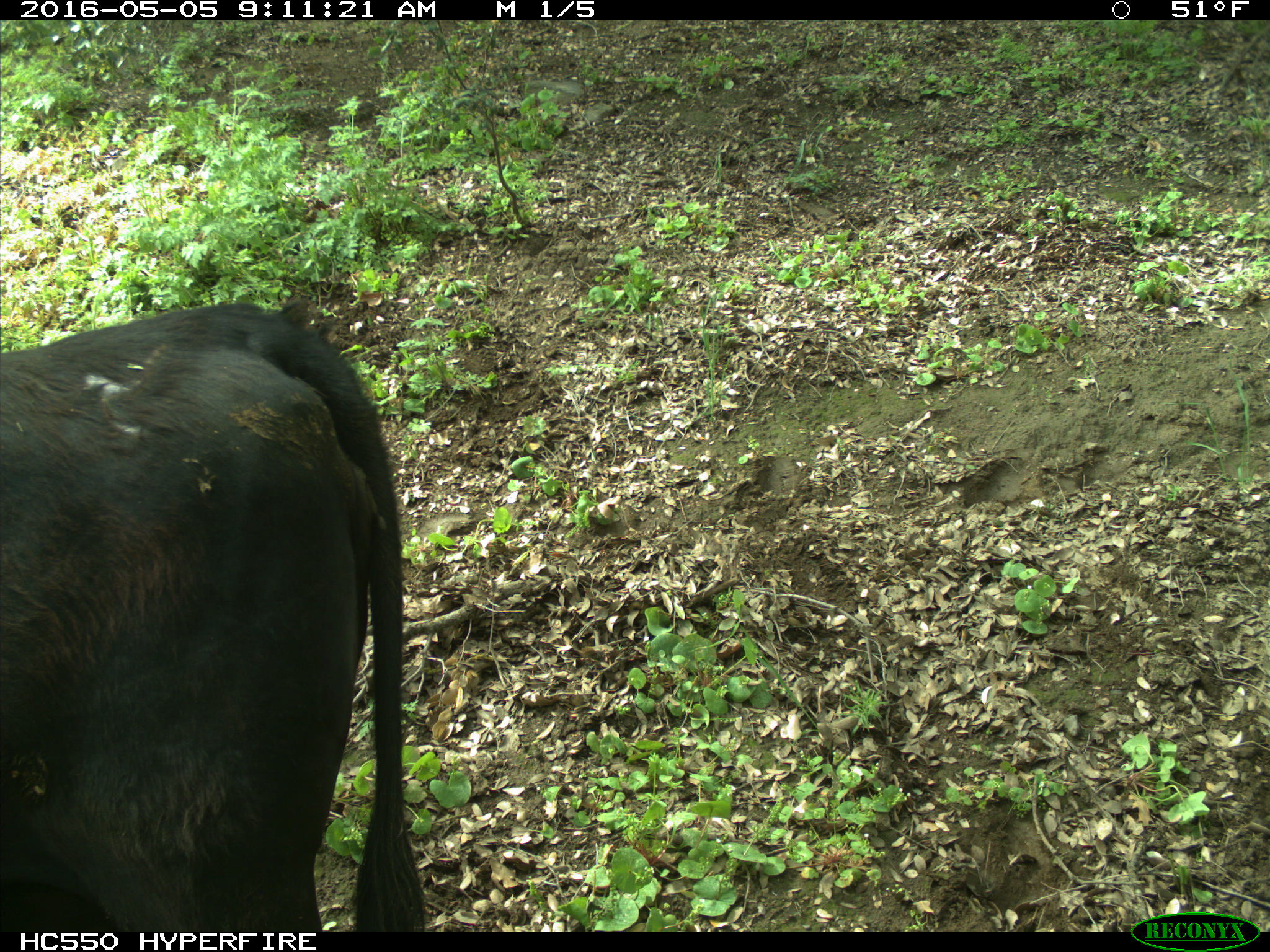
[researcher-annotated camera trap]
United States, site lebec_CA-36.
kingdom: Animalia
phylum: Chordata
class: Mammalia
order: Artiodactyla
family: Bovidae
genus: Bos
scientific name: Bos taurus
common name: domestic cow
Bos taurus (domestic cow).